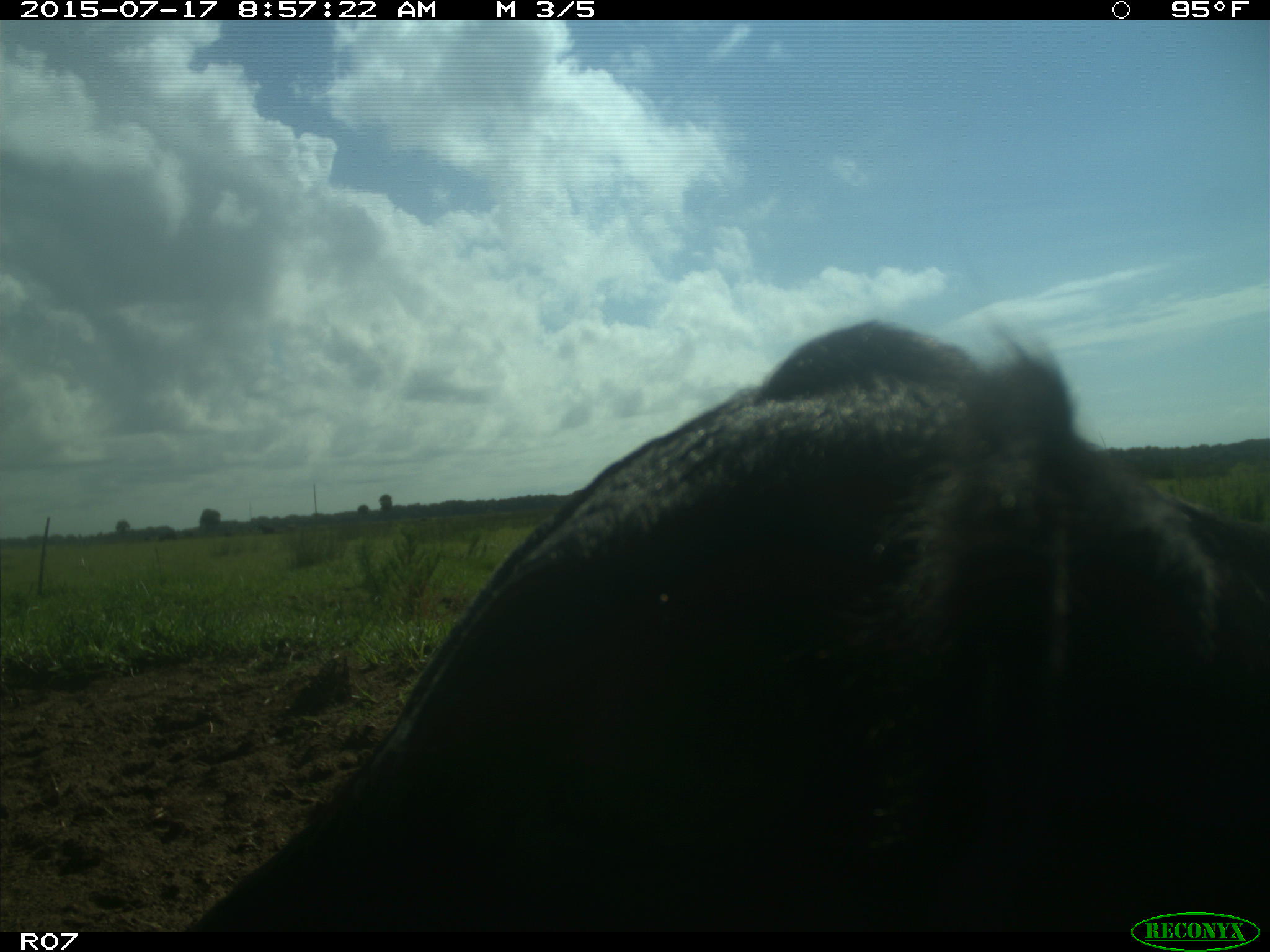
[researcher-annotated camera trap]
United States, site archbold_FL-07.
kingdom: Animalia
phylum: Chordata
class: Mammalia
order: Artiodactyla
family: Bovidae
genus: Bos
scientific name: Bos taurus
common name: domestic cow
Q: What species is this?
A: Bos taurus (domestic cow).